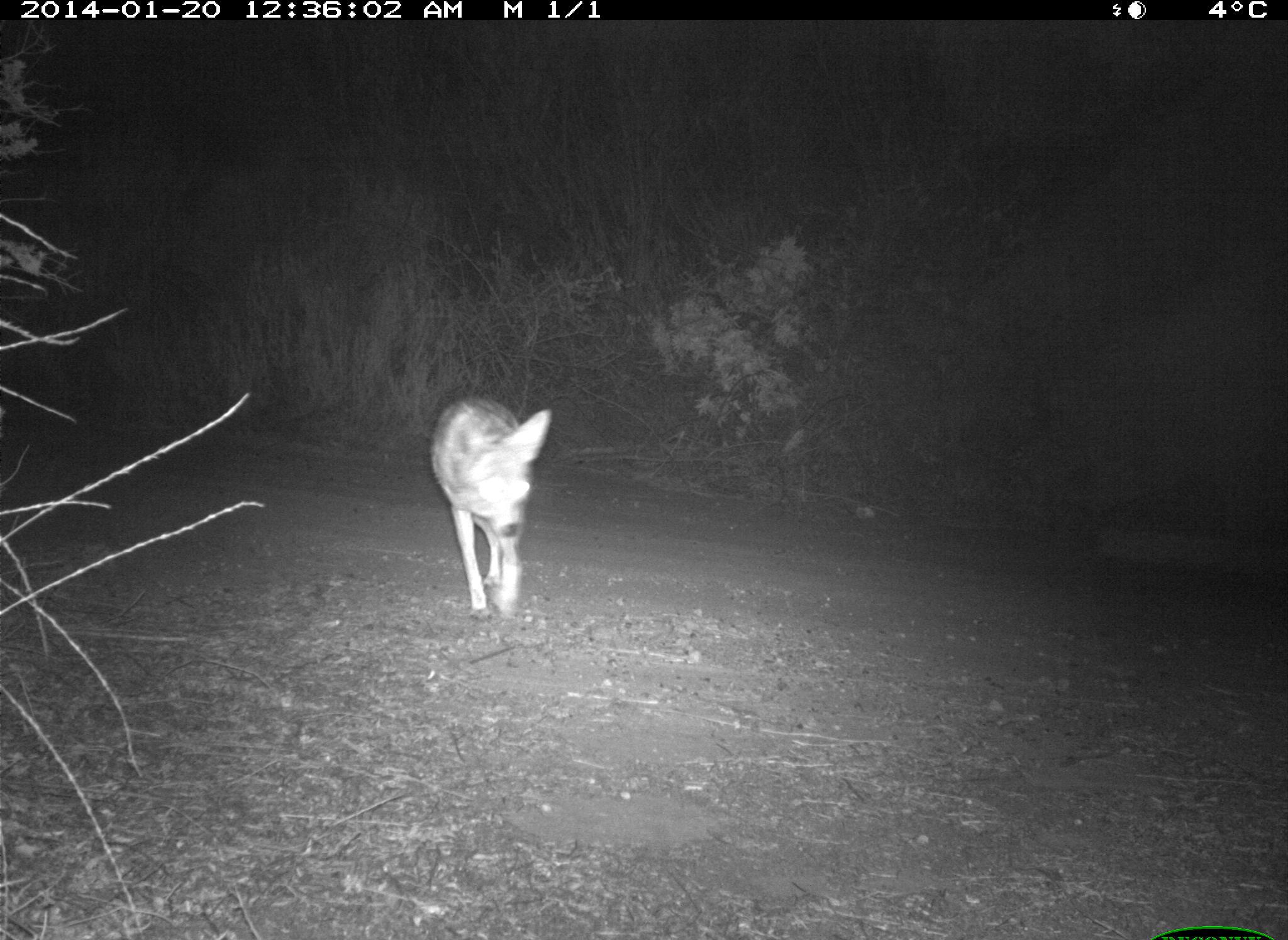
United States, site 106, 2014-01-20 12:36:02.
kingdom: Animalia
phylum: Chordata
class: Mammalia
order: Carnivora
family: Canidae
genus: Canis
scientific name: Canis latrans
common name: coyote